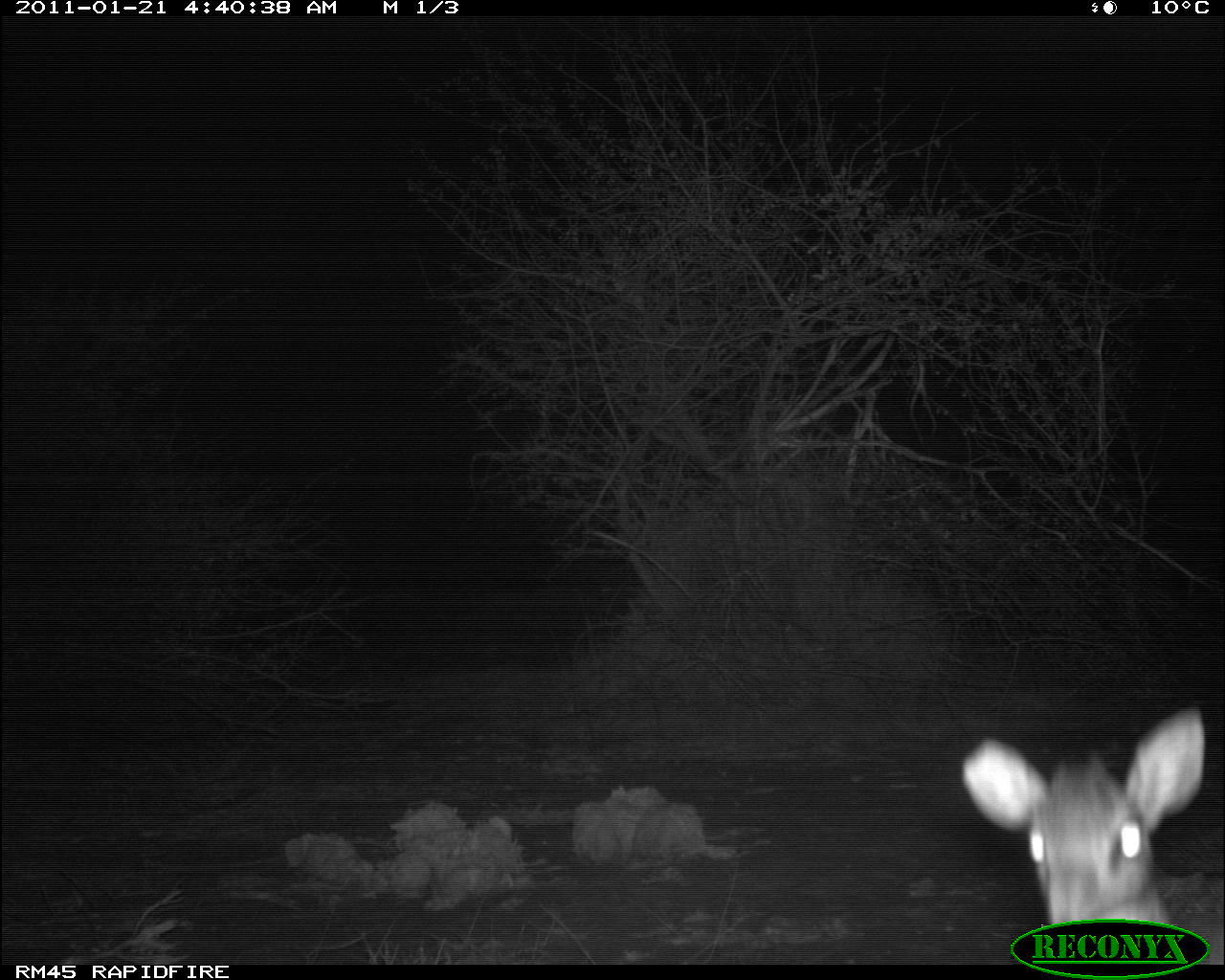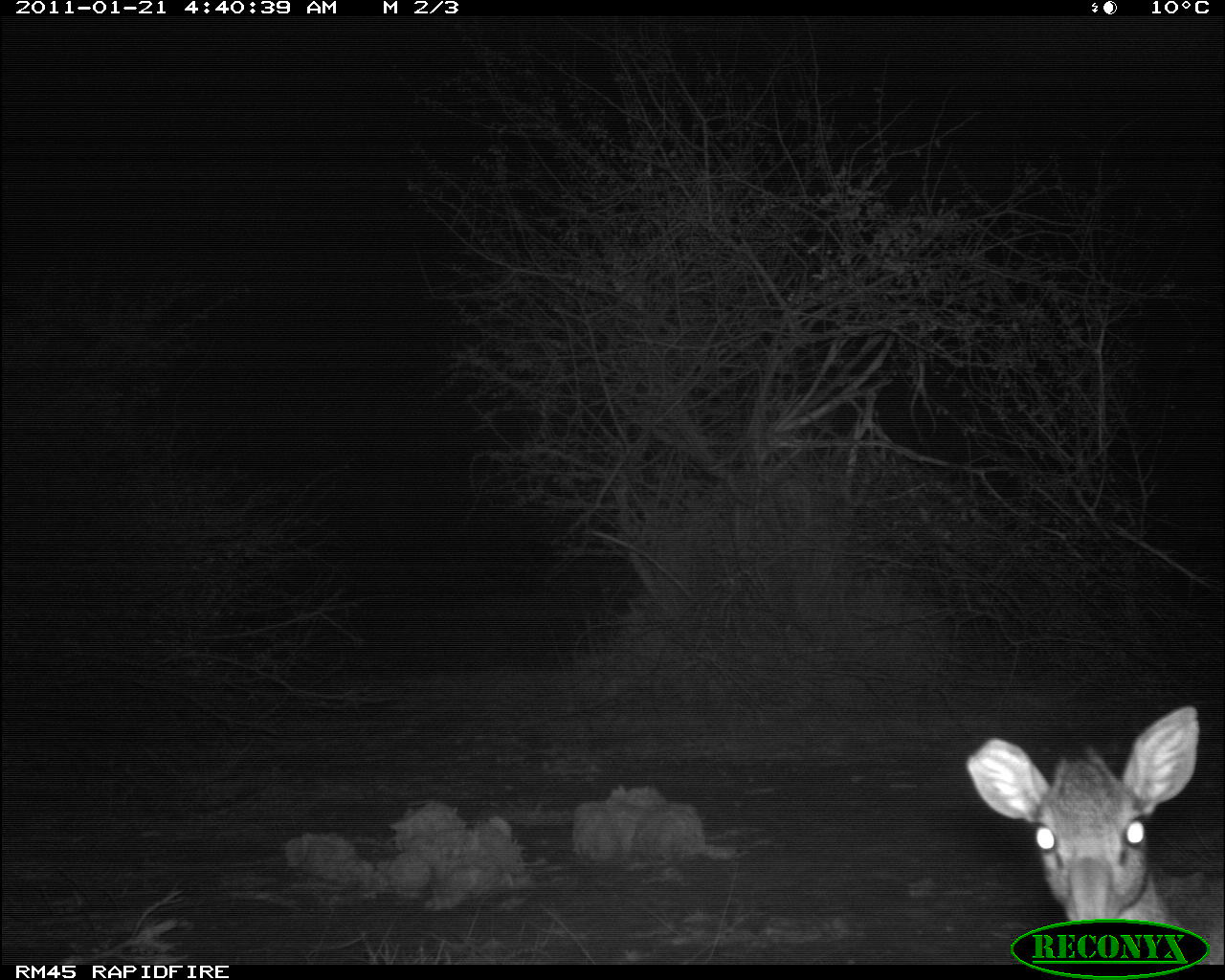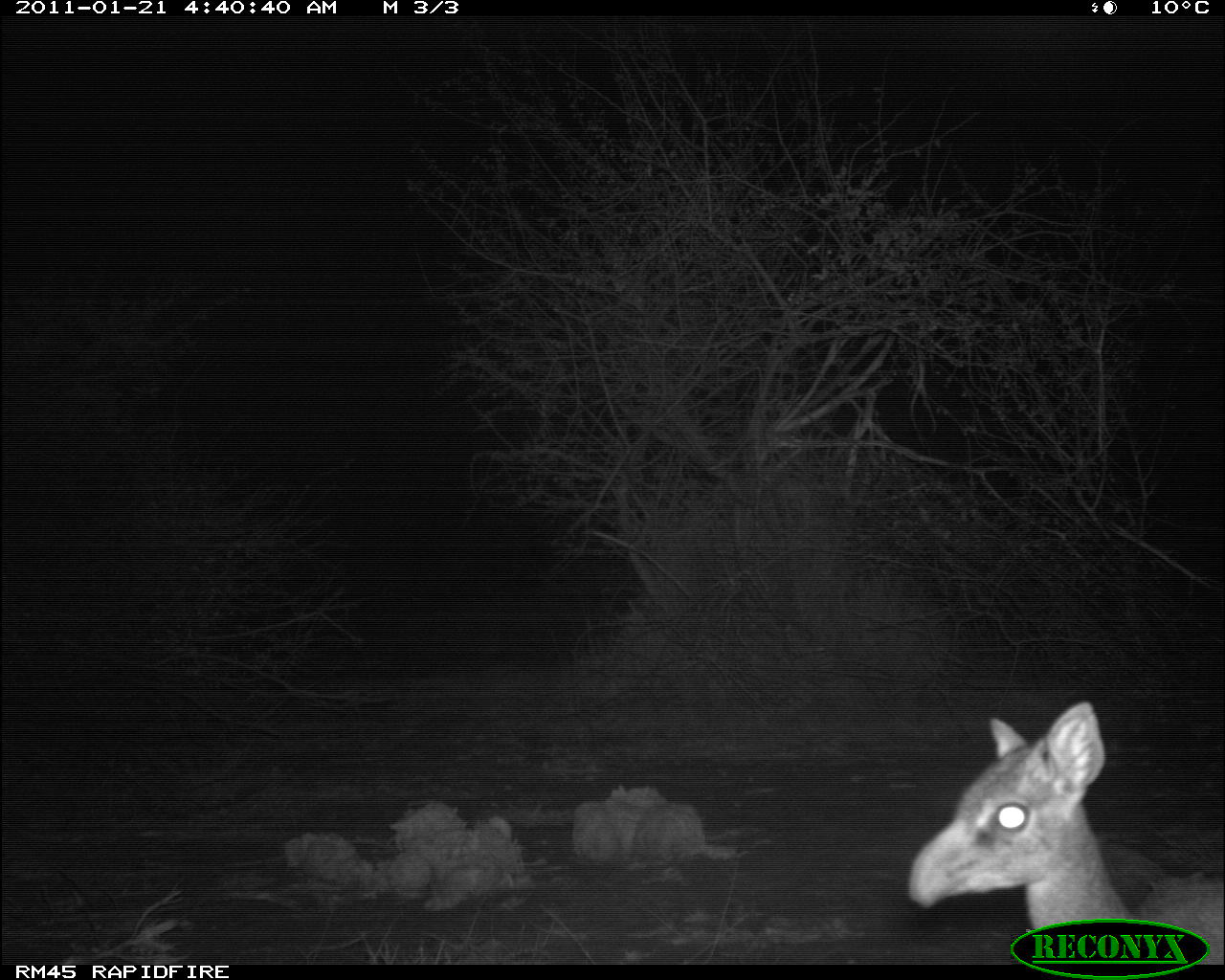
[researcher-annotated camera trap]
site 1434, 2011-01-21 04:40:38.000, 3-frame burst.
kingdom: Animalia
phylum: Chordata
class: Mammalia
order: Artiodactyla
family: Bovidae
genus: Madoqua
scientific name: Madoqua guentheri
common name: günther's dik-dik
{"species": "Madoqua guentheri (günther's dik-dik)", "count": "1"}